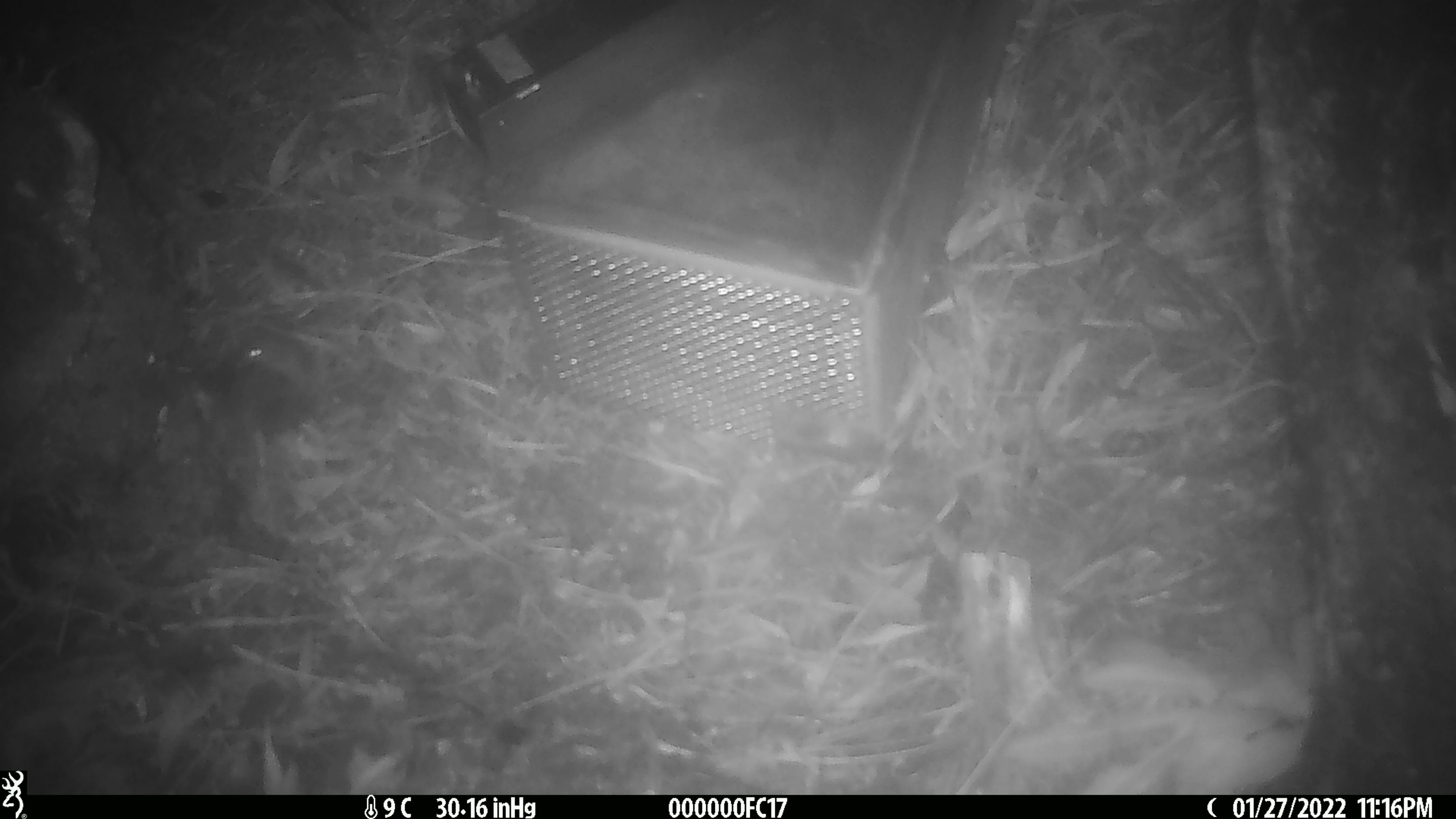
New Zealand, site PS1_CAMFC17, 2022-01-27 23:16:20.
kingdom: Animalia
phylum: Chordata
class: Mammalia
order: Rodentia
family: Muridae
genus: Mus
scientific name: Mus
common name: mouse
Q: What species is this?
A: Mouse (Mus).